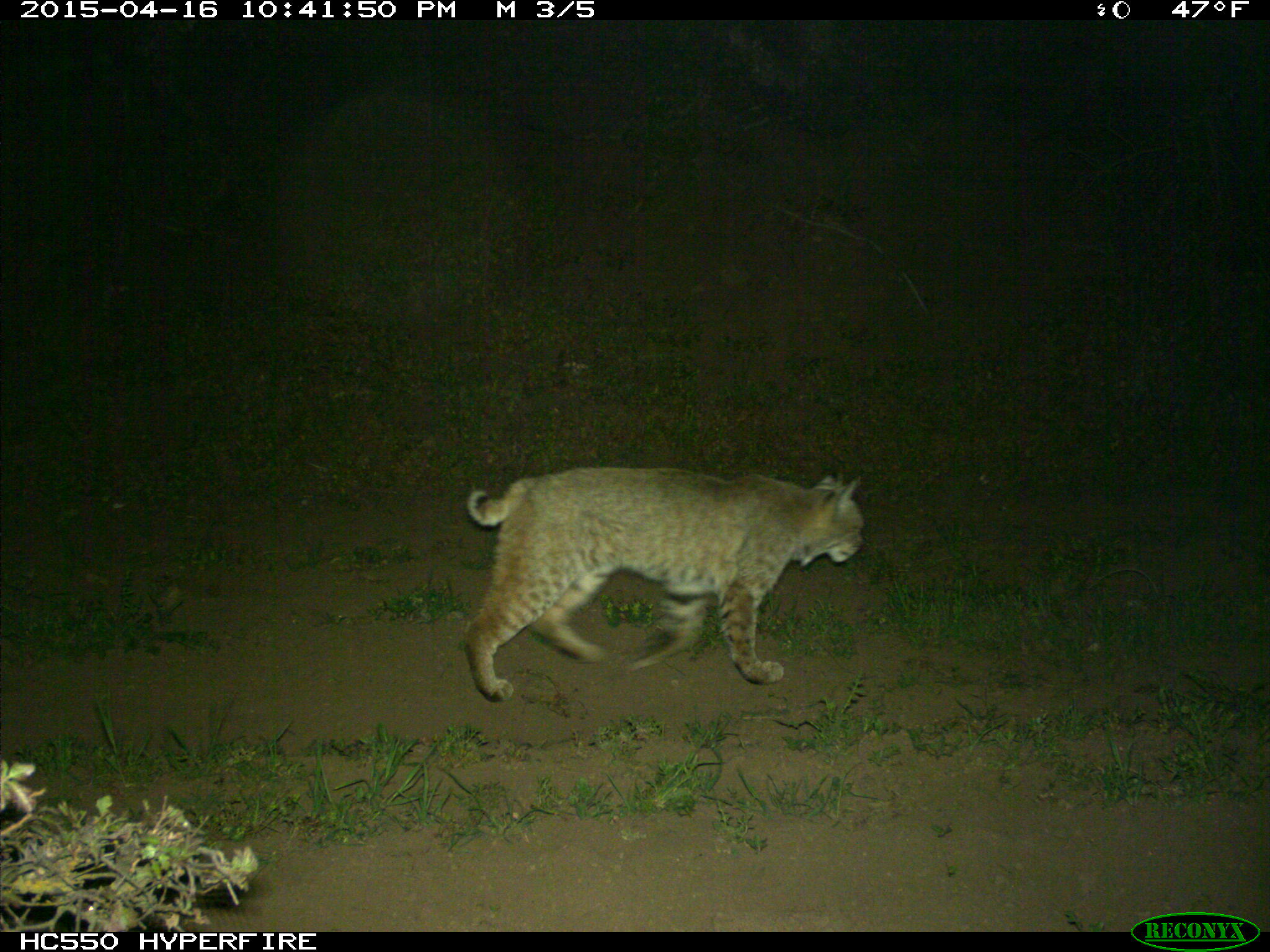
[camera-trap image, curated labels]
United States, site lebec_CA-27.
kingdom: Animalia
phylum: Chordata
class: Mammalia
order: Carnivora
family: Felidae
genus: Lynx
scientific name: Lynx rufus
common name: bobcat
Lynx rufus (bobcat).